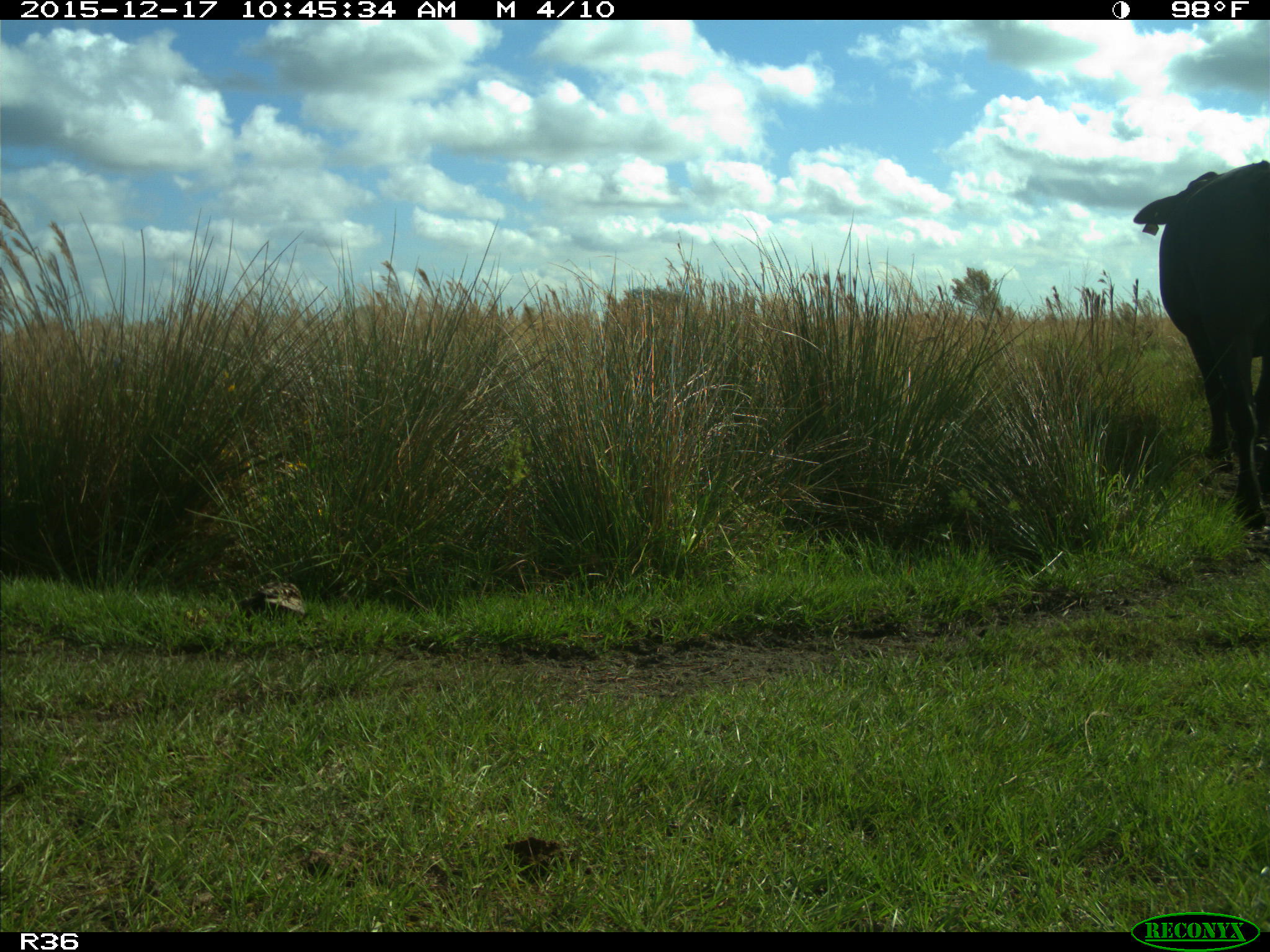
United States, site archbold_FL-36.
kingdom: Animalia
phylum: Chordata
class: Mammalia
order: Artiodactyla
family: Bovidae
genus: Bos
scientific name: Bos taurus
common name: domestic cow